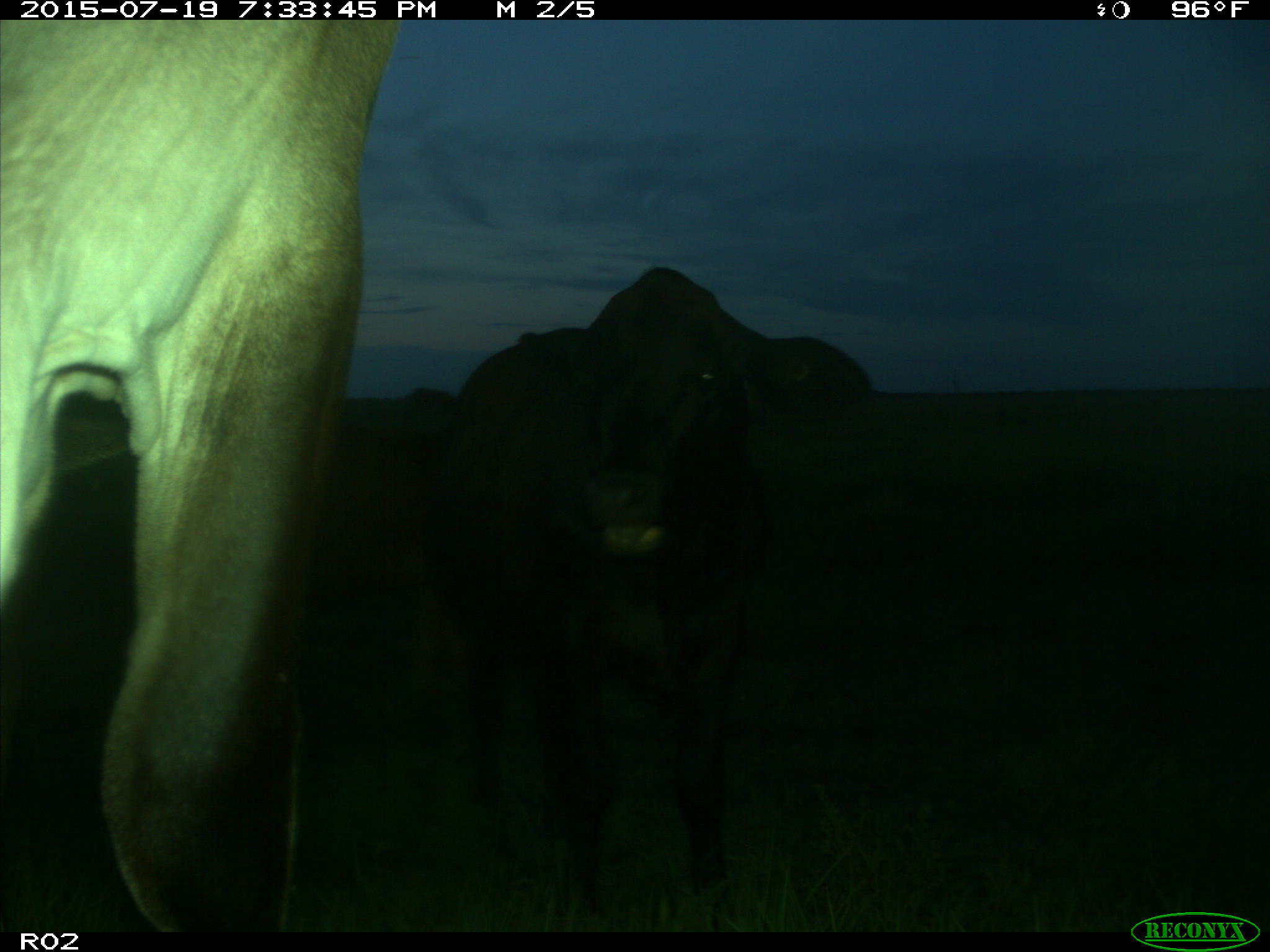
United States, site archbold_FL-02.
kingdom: Animalia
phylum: Chordata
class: Mammalia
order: Artiodactyla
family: Bovidae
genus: Bos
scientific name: Bos taurus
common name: domestic cow